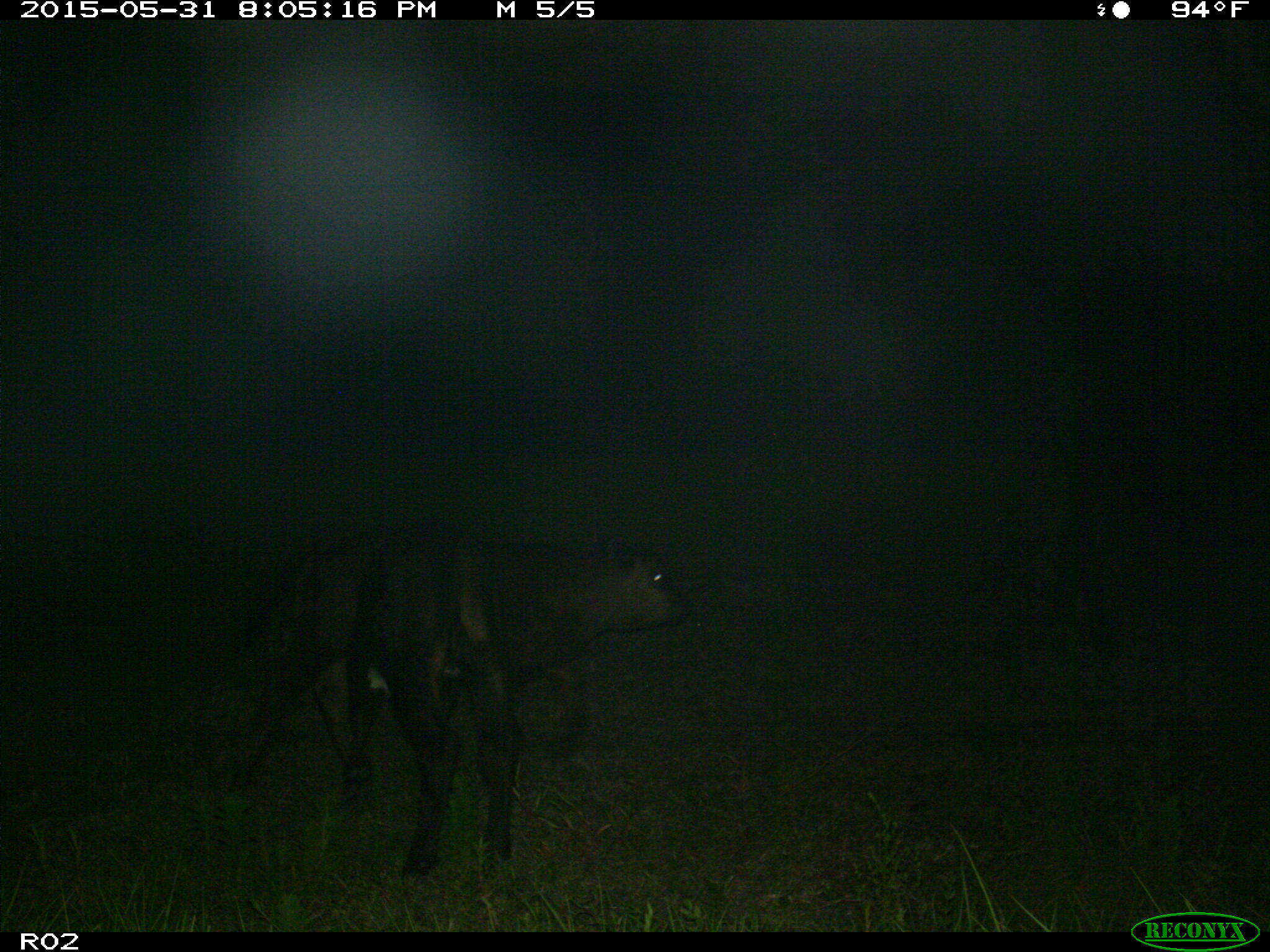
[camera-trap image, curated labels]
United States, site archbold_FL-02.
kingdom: Animalia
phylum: Chordata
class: Mammalia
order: Artiodactyla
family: Bovidae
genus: Bos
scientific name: Bos taurus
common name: domestic cow